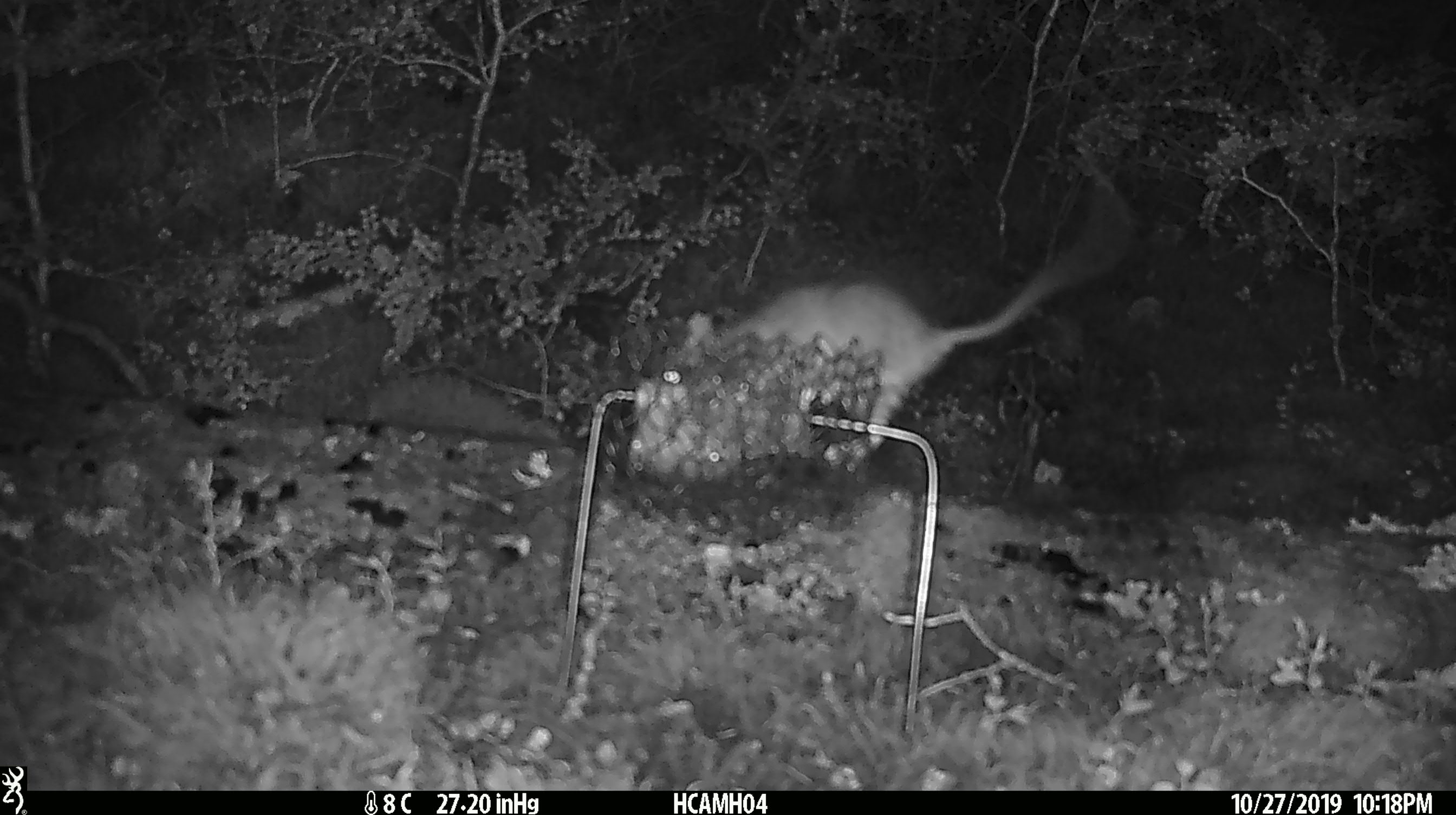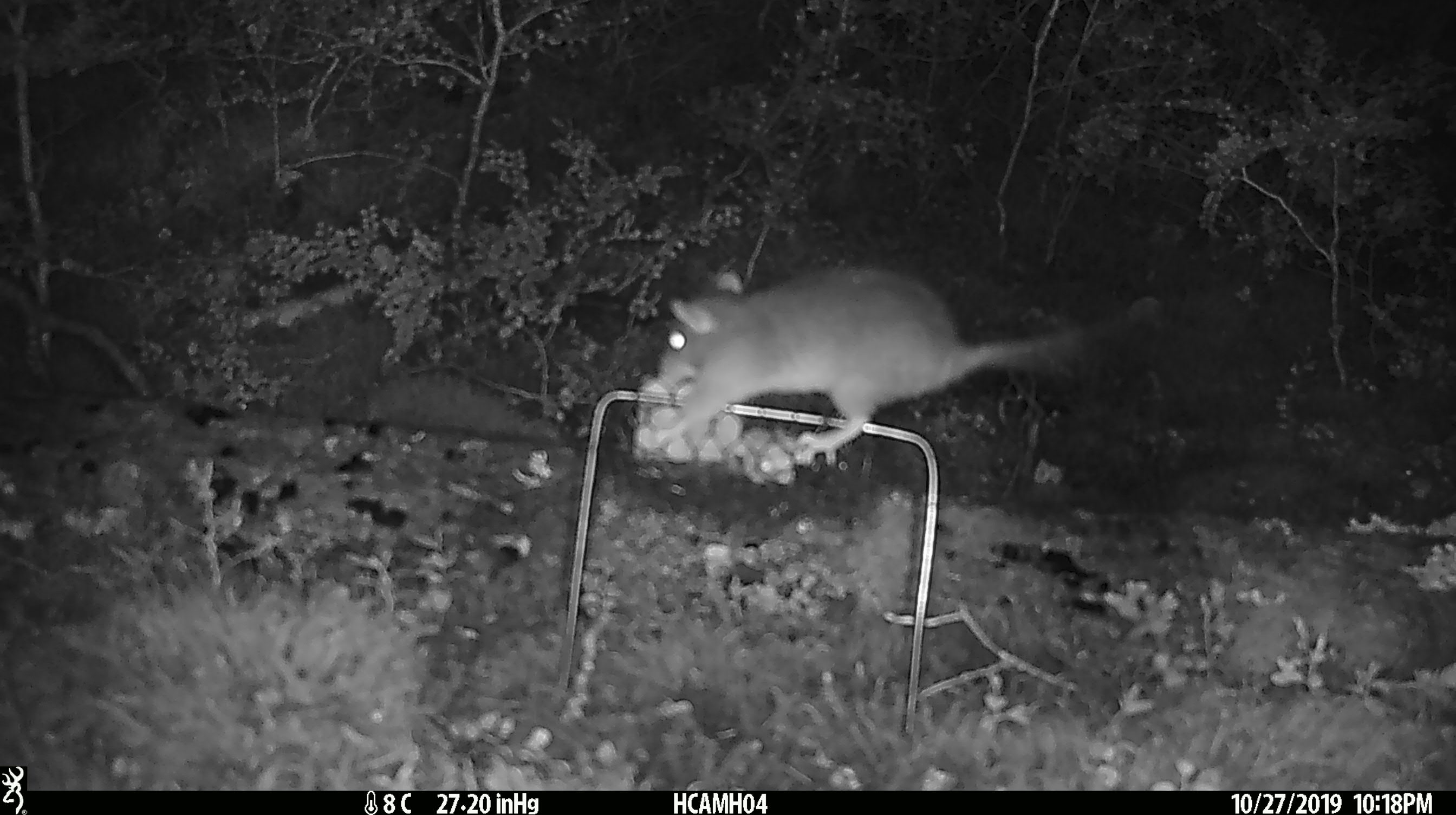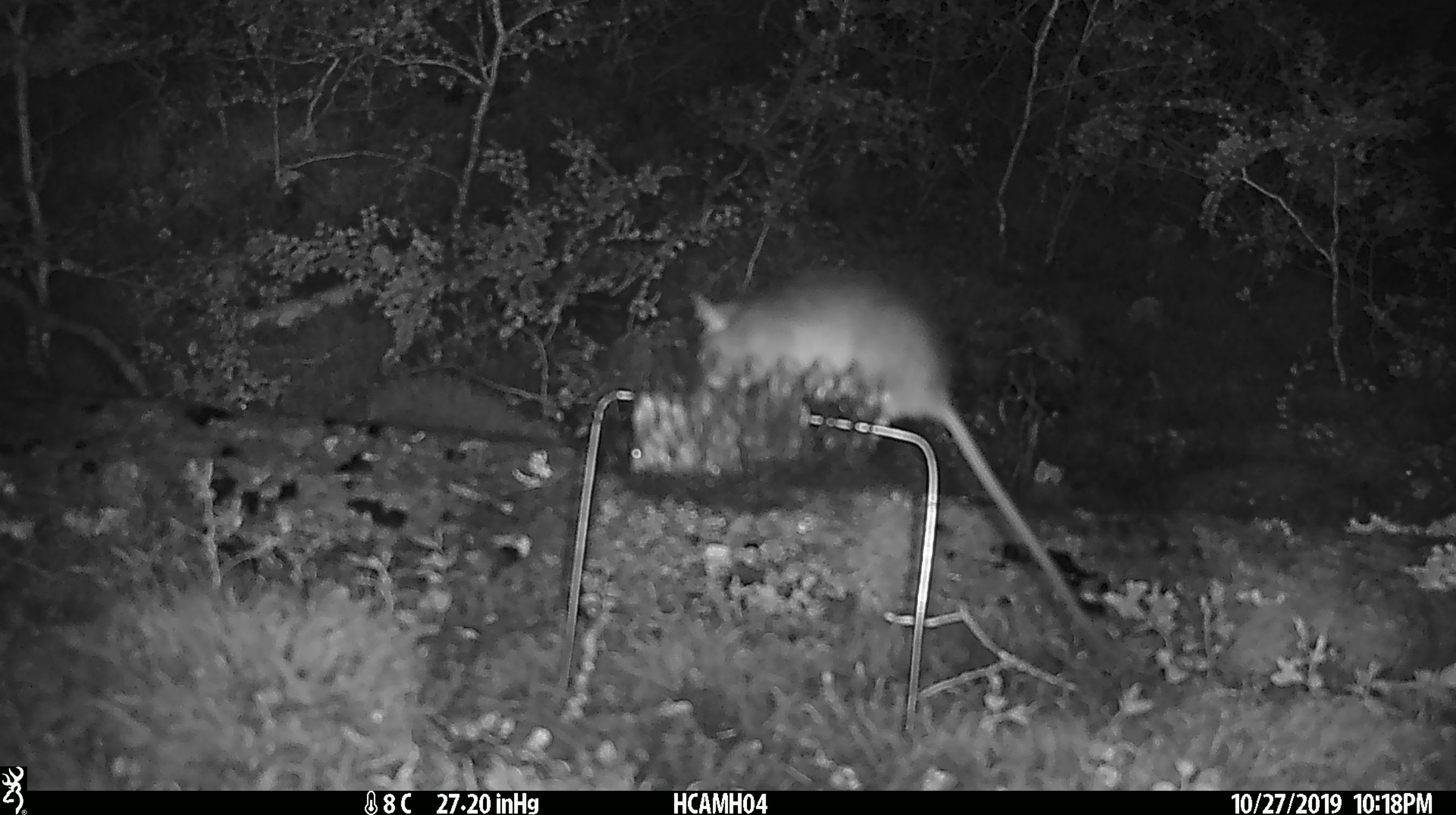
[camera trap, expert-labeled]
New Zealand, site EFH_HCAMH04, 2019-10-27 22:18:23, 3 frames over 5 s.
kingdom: Animalia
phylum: Chordata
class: Mammalia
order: Rodentia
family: Muridae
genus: Rattus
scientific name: Rattus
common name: rat